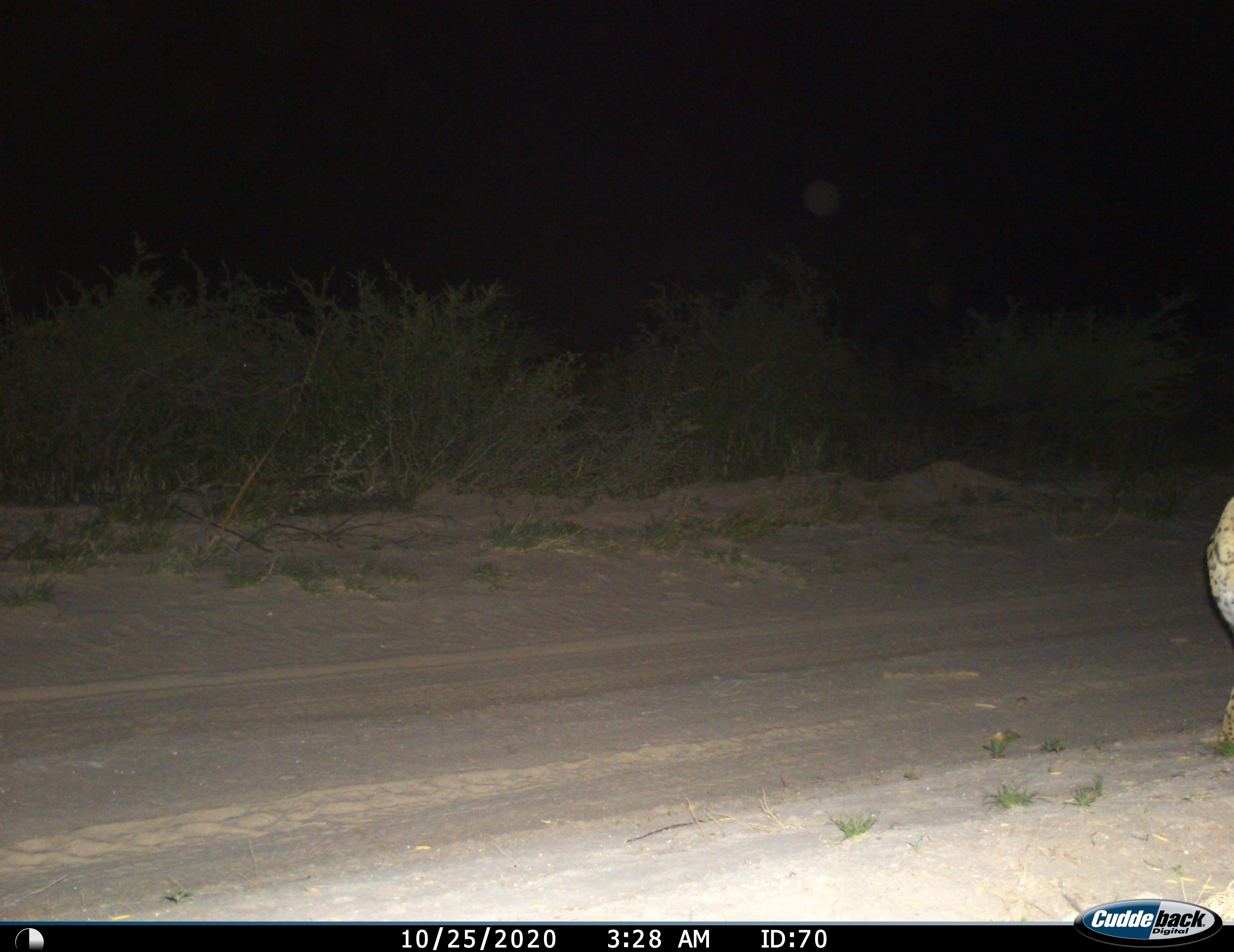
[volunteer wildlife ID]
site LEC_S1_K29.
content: unidentified animal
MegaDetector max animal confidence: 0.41